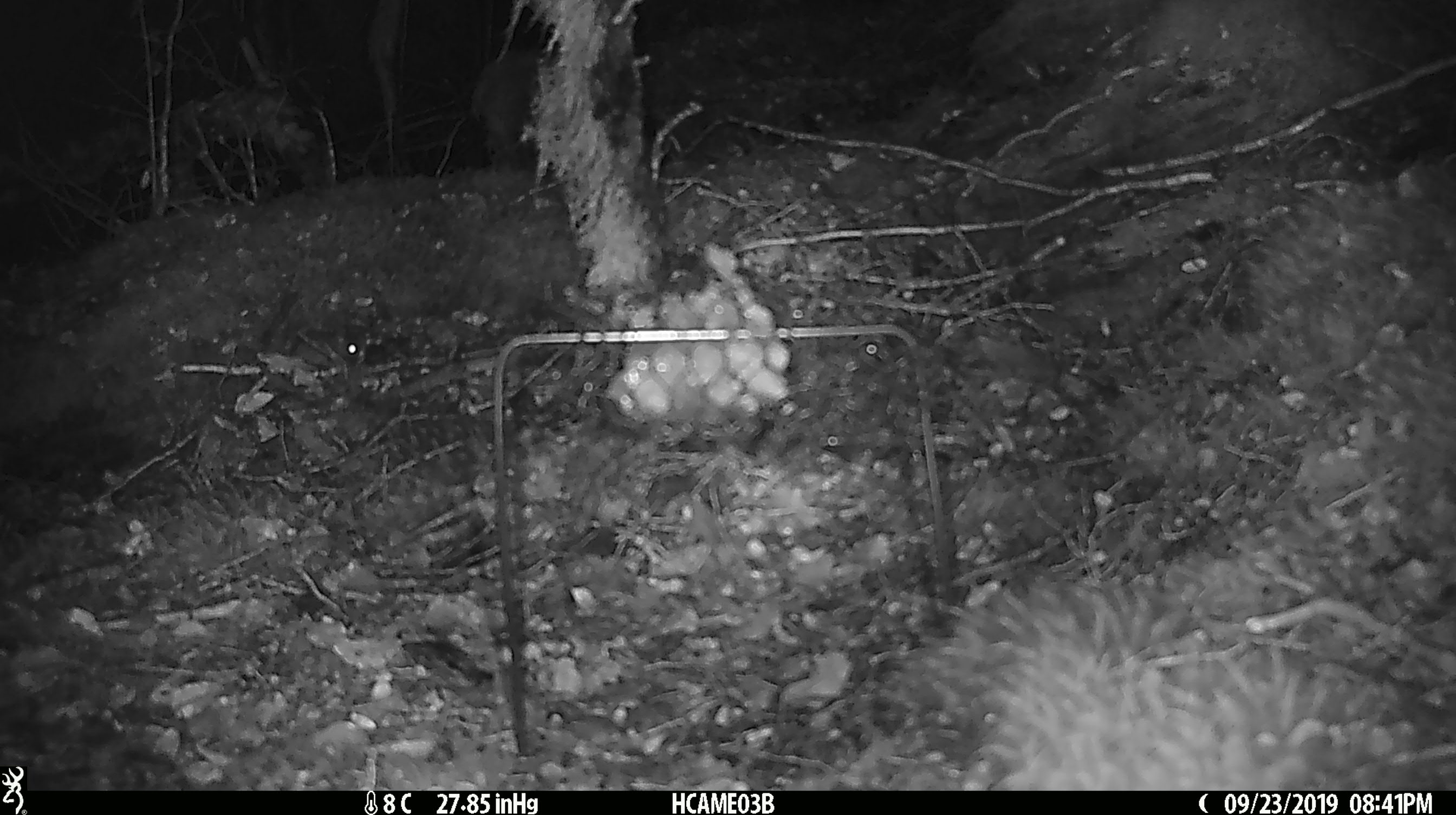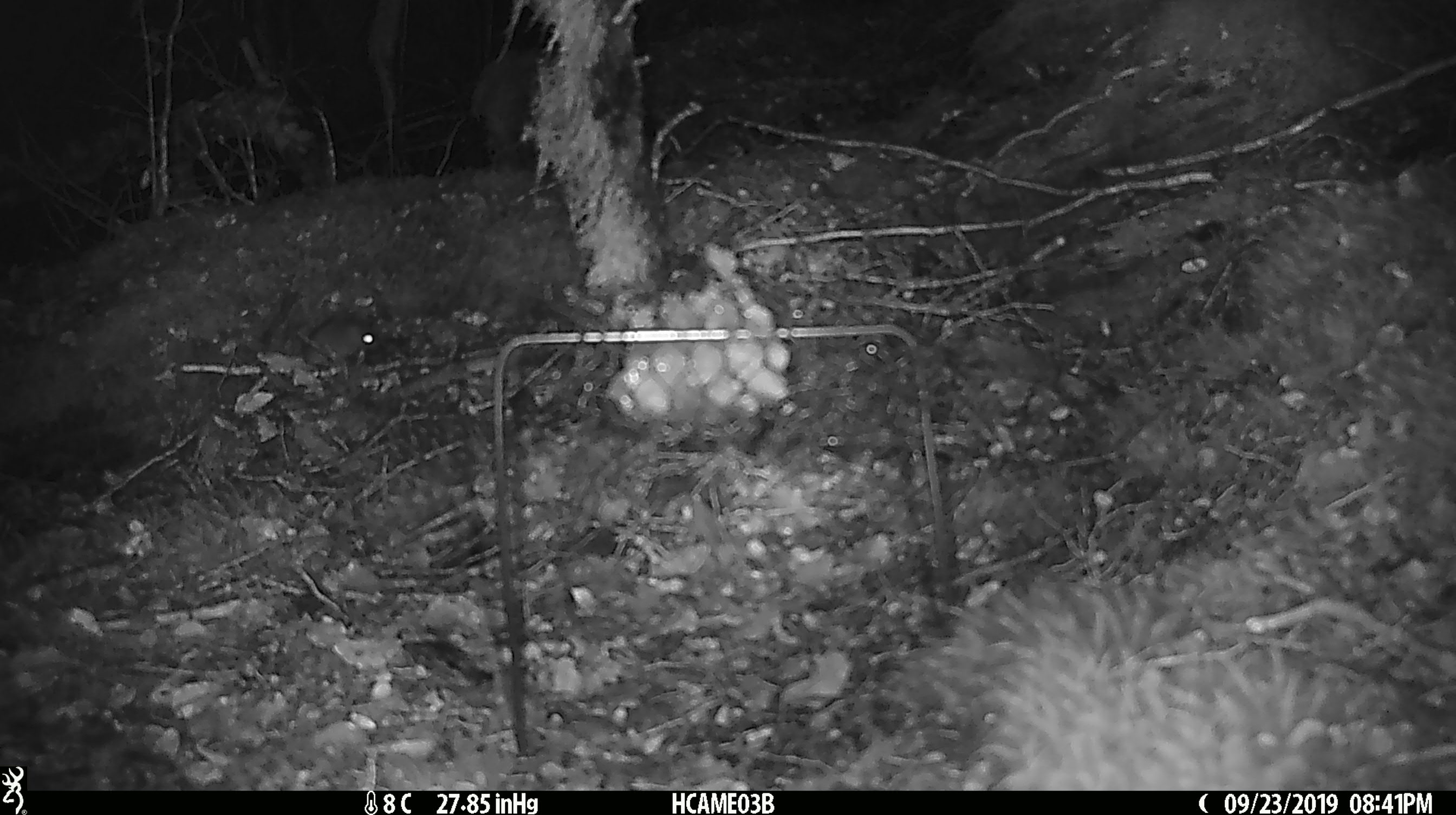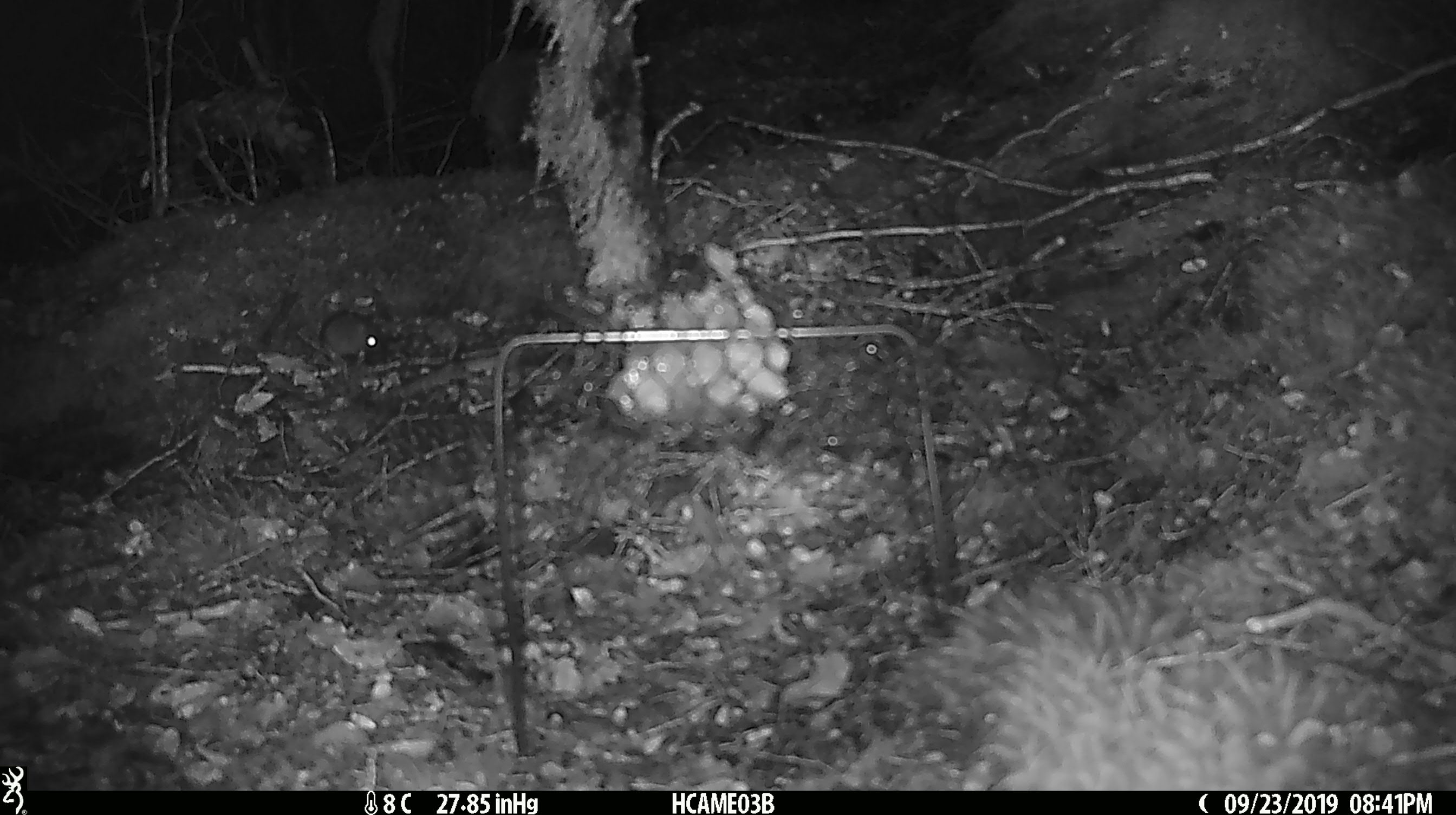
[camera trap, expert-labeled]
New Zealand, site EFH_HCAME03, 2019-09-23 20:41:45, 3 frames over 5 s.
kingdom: Animalia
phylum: Chordata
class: Mammalia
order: Rodentia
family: Muridae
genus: Mus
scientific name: Mus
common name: mouse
Mouse (Mus).